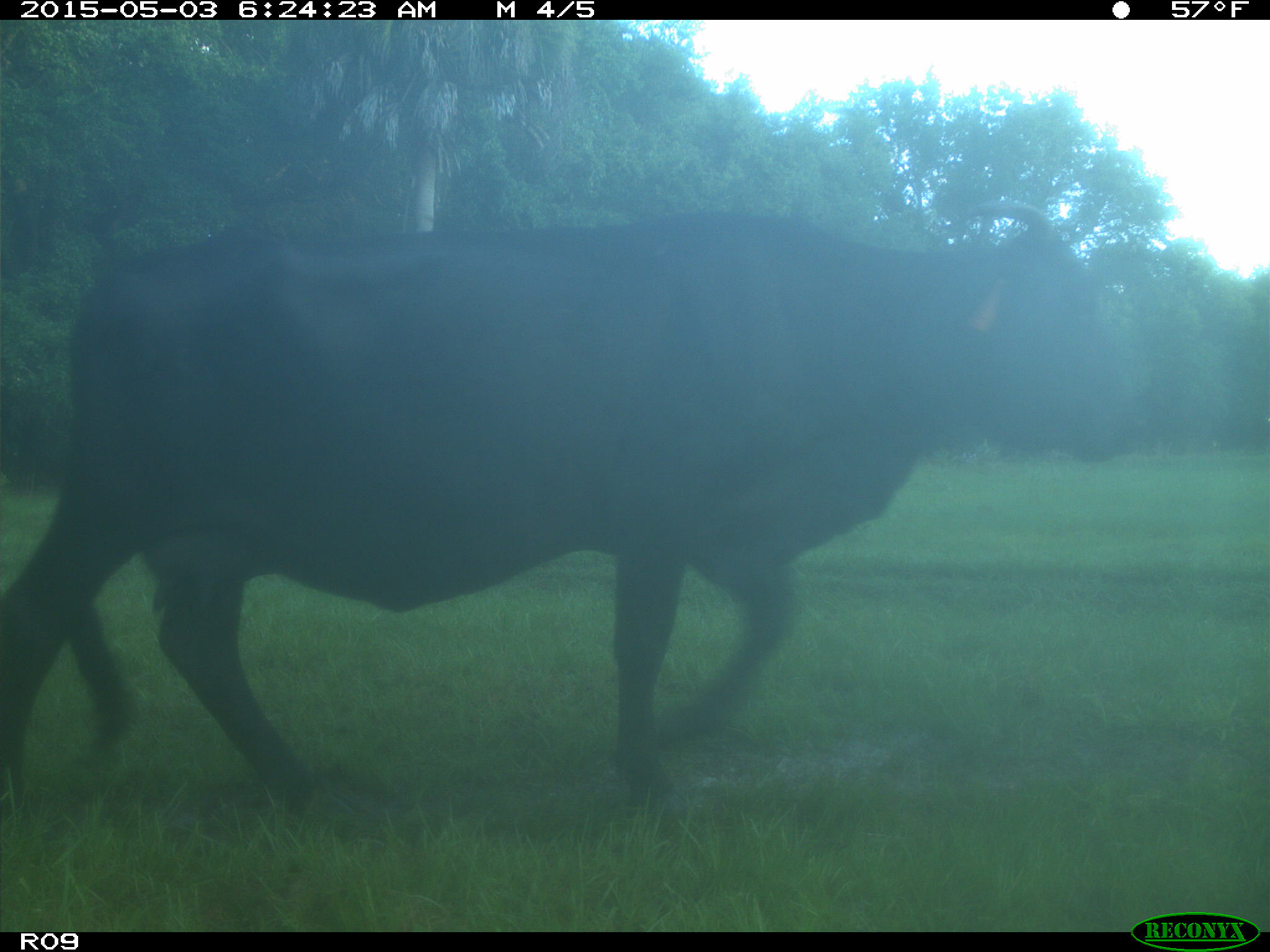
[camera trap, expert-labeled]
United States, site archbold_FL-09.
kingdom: Animalia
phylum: Chordata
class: Mammalia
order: Artiodactyla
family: Bovidae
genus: Bos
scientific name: Bos taurus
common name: domestic cow